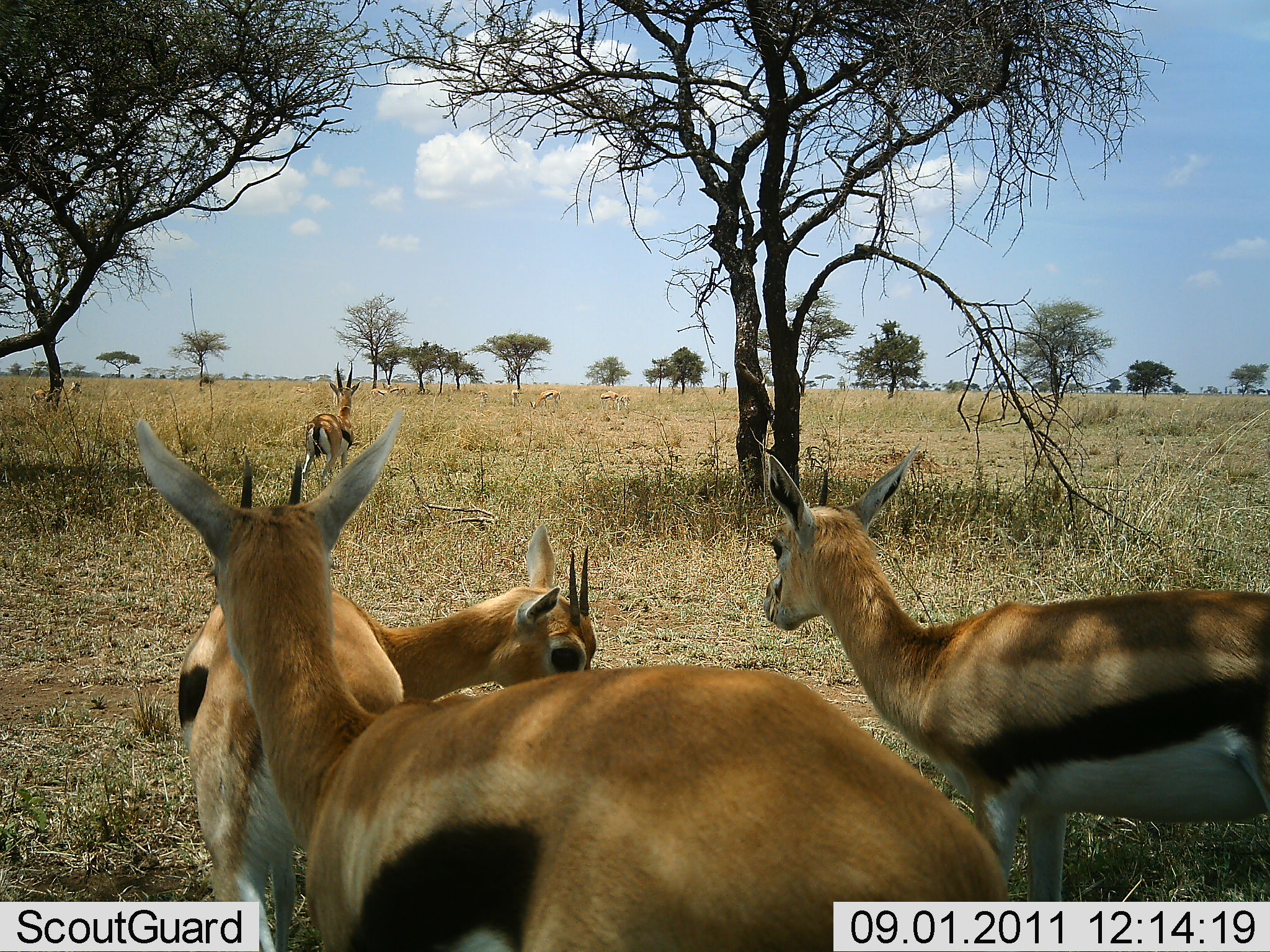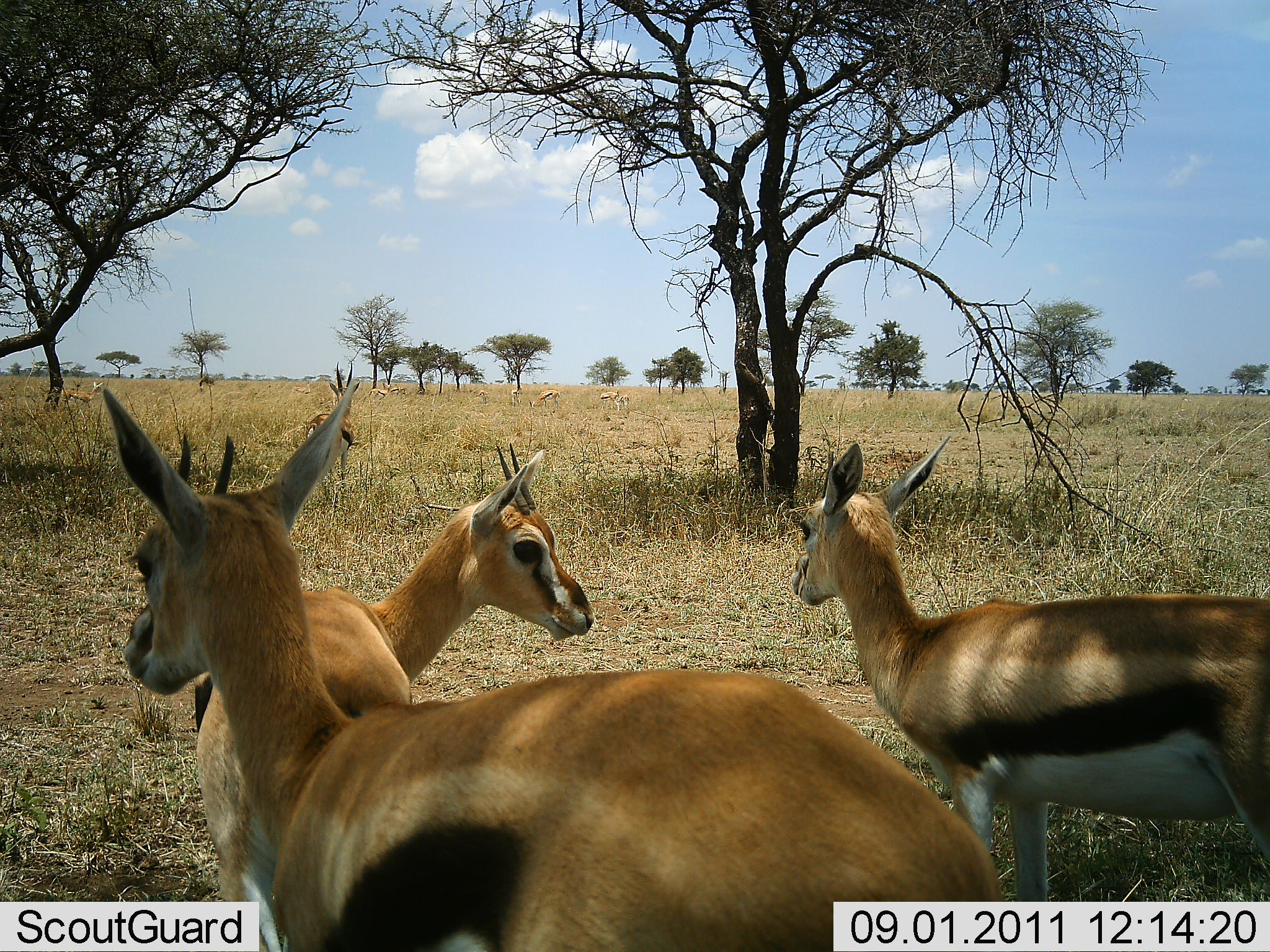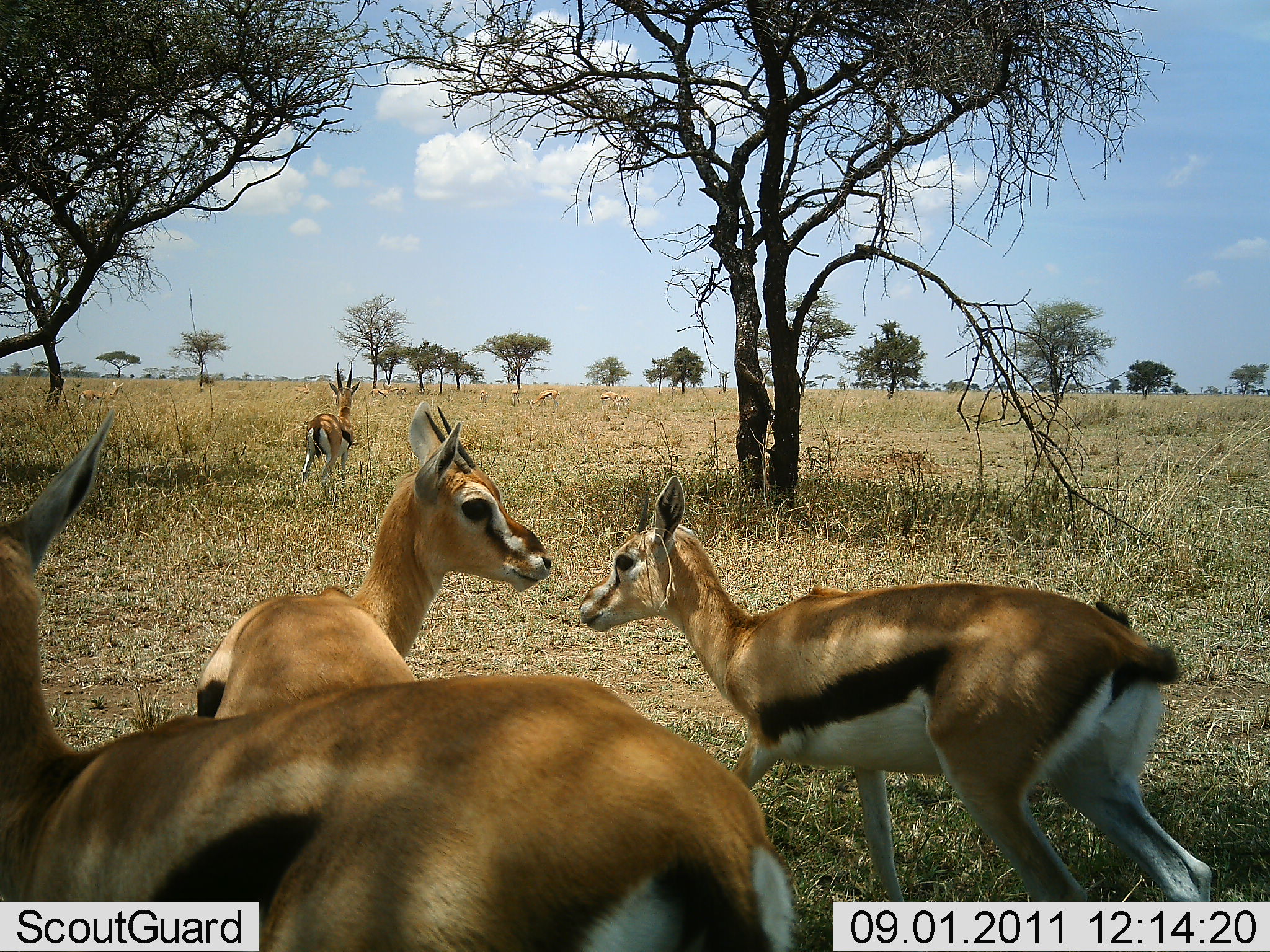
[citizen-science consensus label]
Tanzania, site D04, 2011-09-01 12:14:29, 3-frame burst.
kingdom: Animalia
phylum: Chordata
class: Mammalia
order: Artiodactyla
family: Bovidae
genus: Eudorcas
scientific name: Eudorcas thomsonii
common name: thomson's gazelle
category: gazellethomsons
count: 4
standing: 80%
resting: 0%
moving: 50%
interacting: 10%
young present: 20%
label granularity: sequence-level